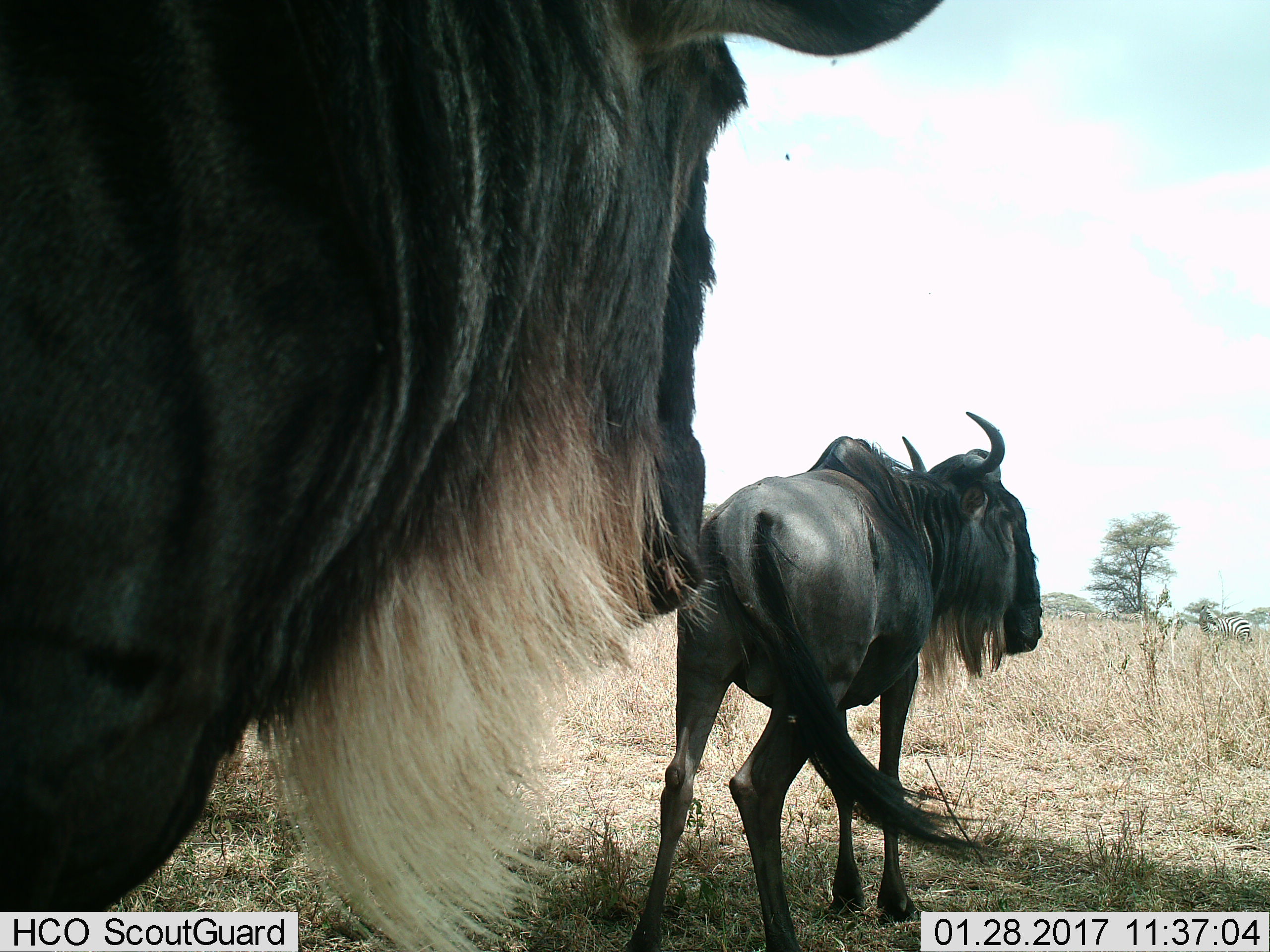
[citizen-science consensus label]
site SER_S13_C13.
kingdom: Animalia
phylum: Chordata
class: Mammalia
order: Artiodactyla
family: Bovidae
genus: Connochaetes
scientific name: Connochaetes taurinus taurinus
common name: blue wildebeest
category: wildebeestblue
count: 2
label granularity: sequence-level